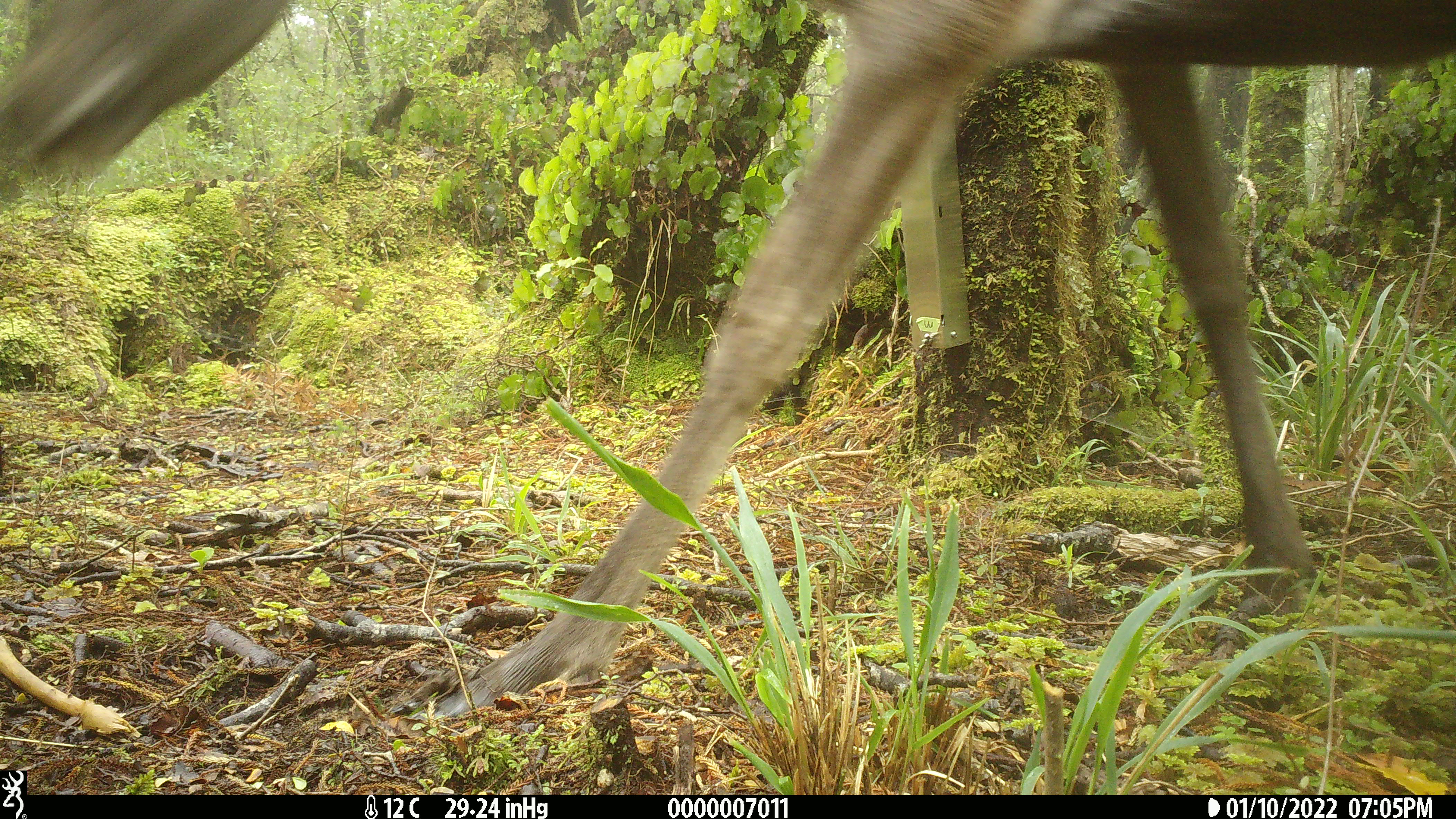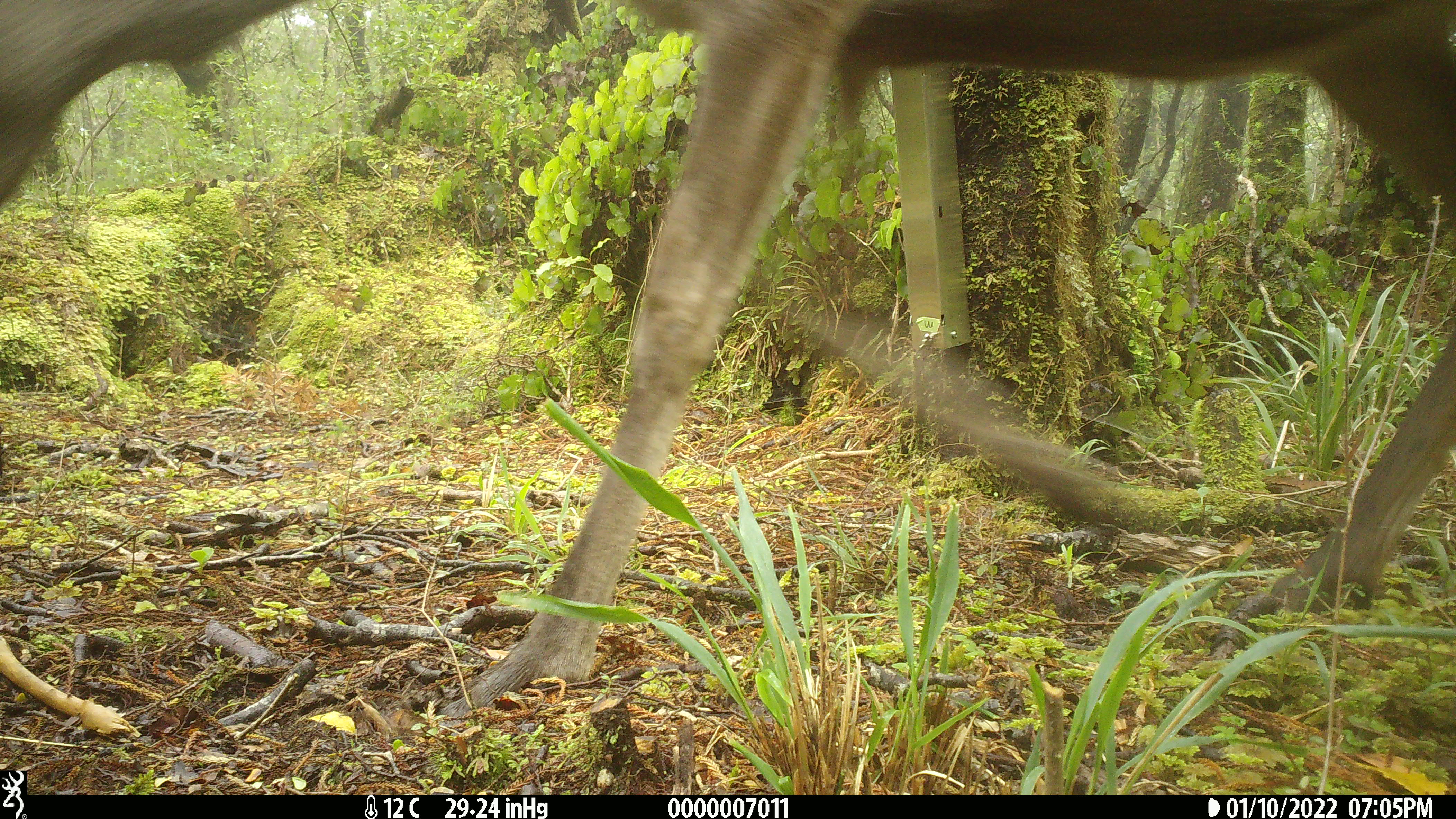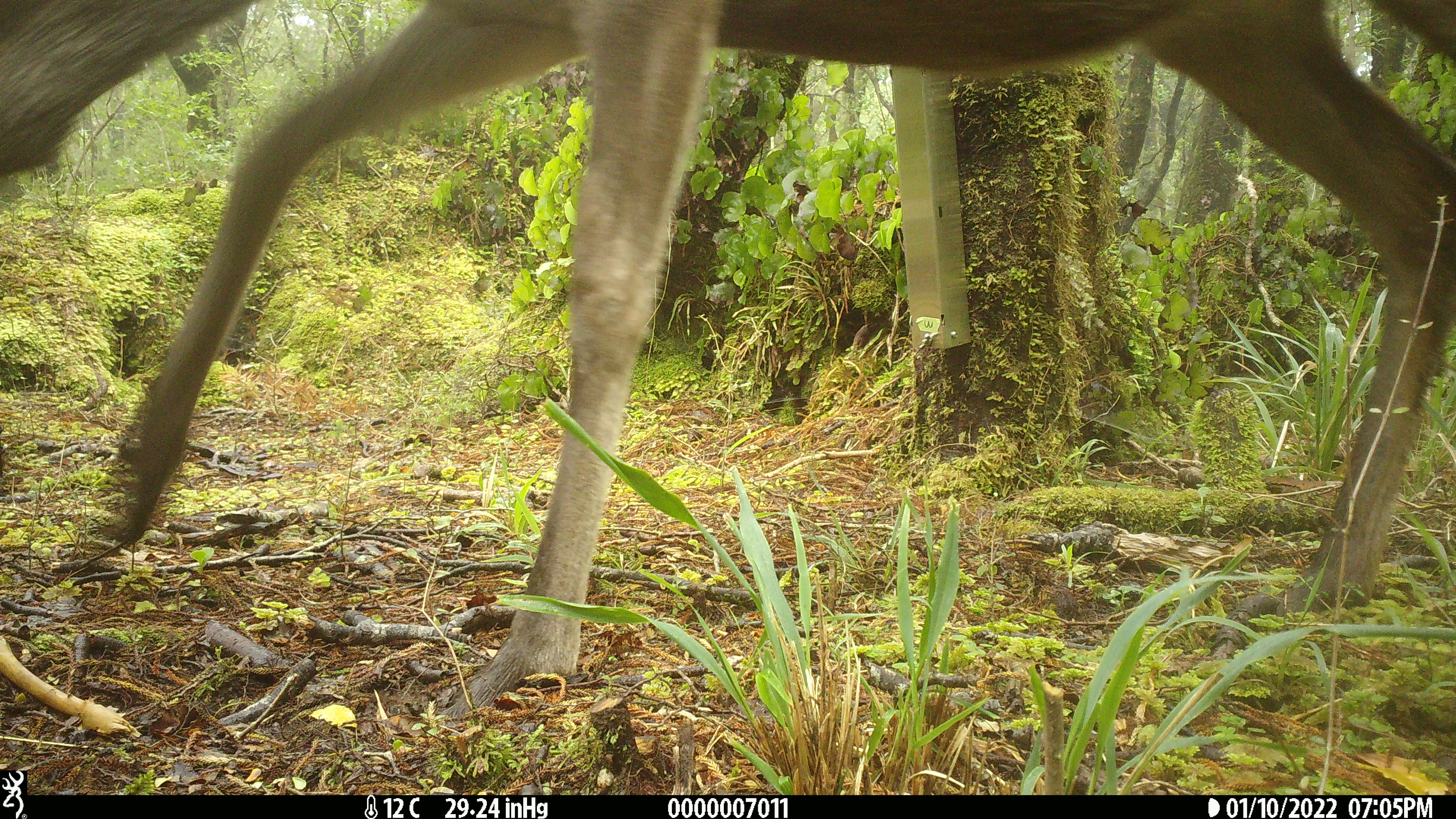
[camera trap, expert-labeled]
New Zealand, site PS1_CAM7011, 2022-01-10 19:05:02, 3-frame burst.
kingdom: Animalia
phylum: Chordata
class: Mammalia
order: Artiodactyla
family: Cervidae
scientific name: Cervidae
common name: deer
Deer (Cervidae).